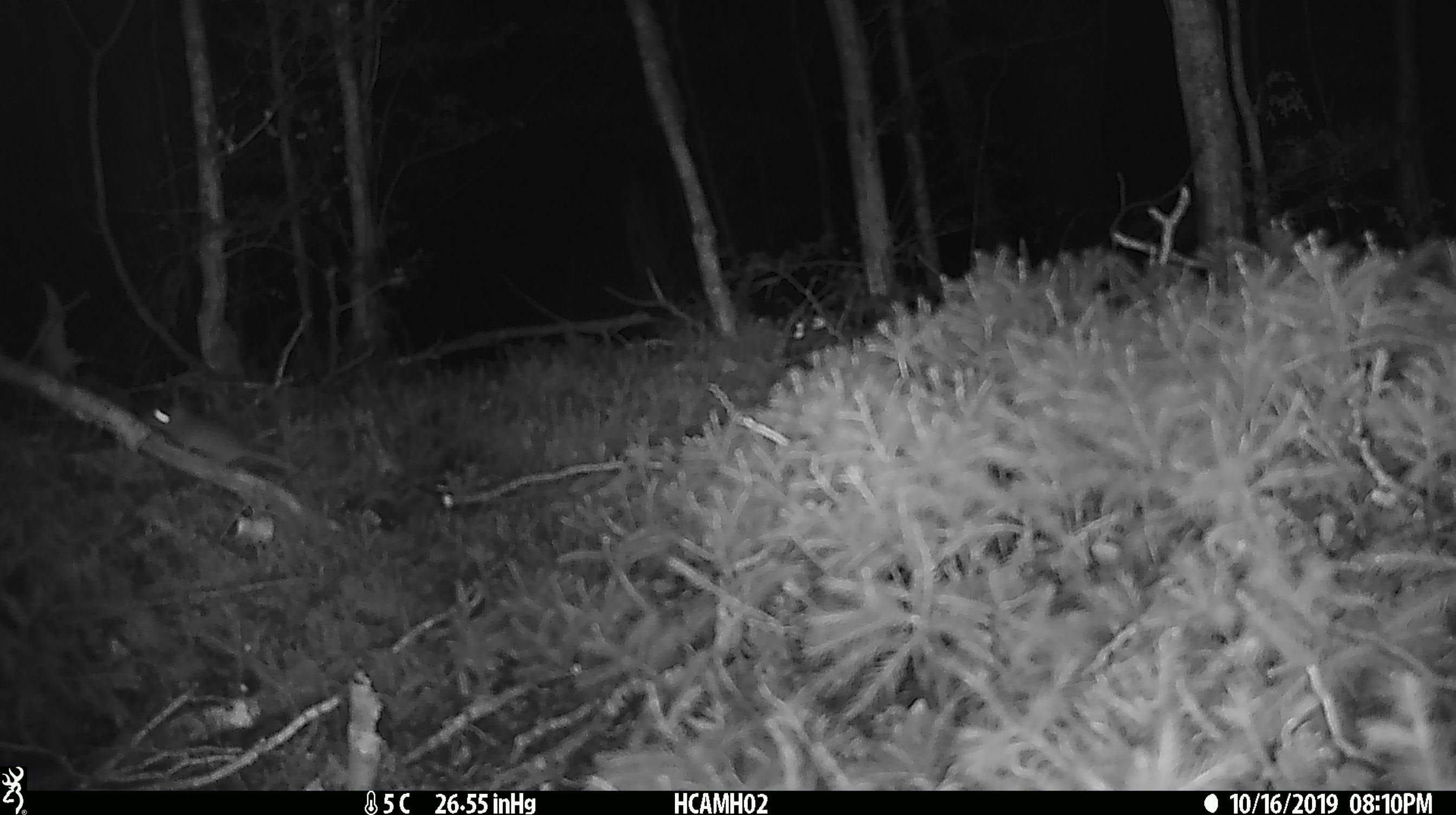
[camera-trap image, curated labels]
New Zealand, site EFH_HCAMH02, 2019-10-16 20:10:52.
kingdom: Animalia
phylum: Chordata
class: Mammalia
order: Rodentia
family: Muridae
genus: Mus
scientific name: Mus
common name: mouse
Mouse (Mus).